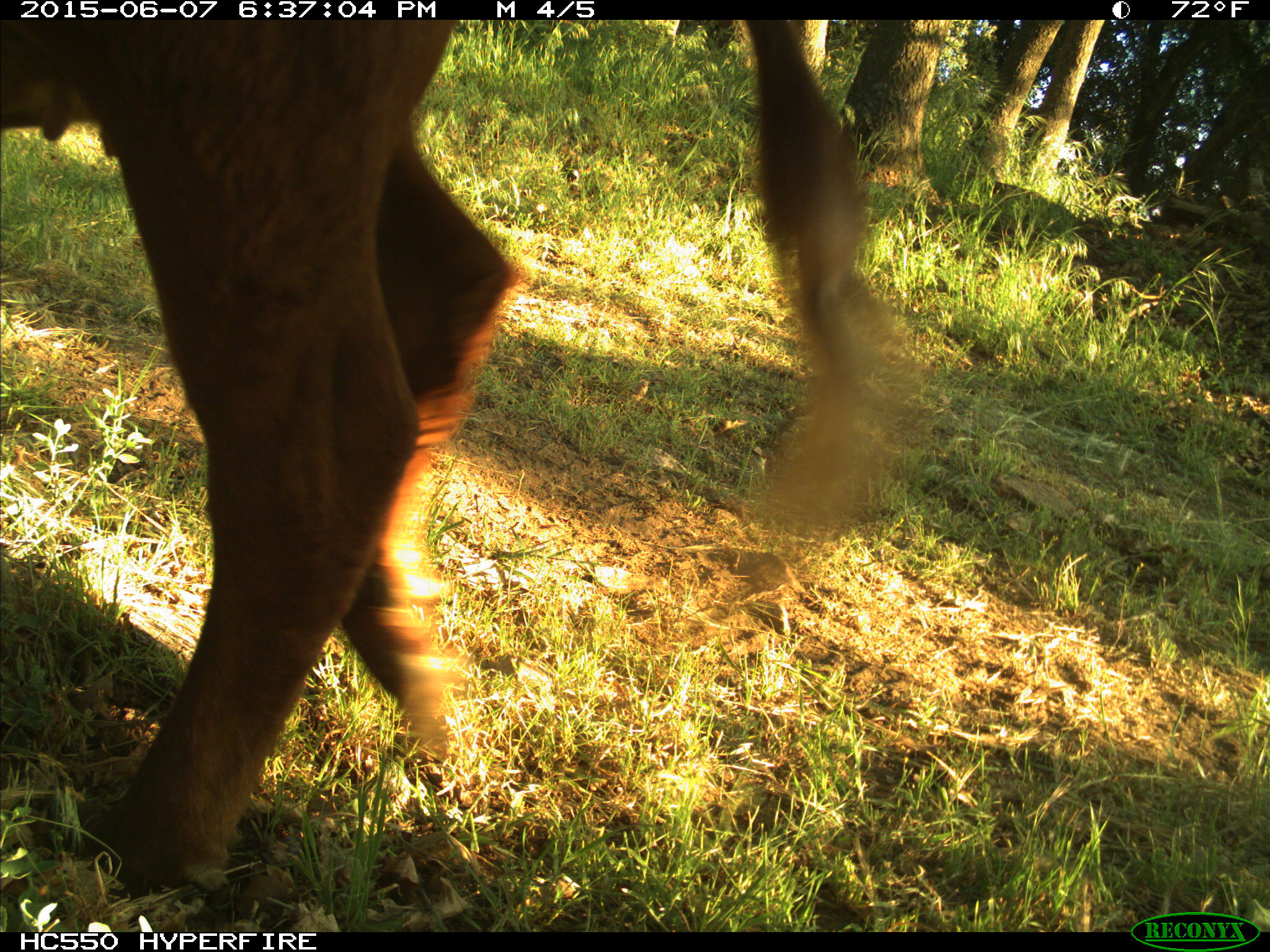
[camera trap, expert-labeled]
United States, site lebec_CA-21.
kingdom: Animalia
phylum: Chordata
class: Mammalia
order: Artiodactyla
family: Bovidae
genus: Bos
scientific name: Bos taurus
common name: domestic cow